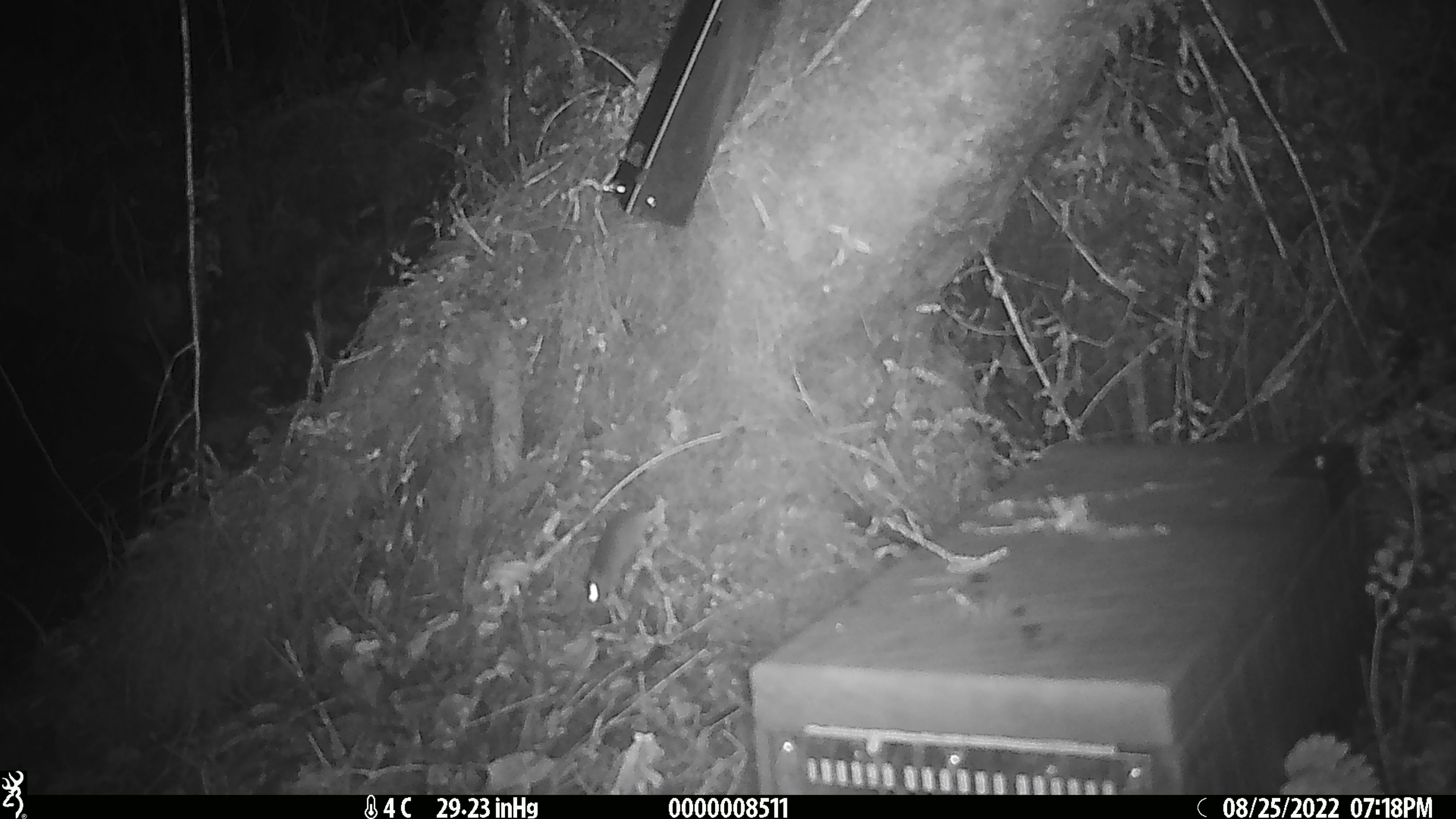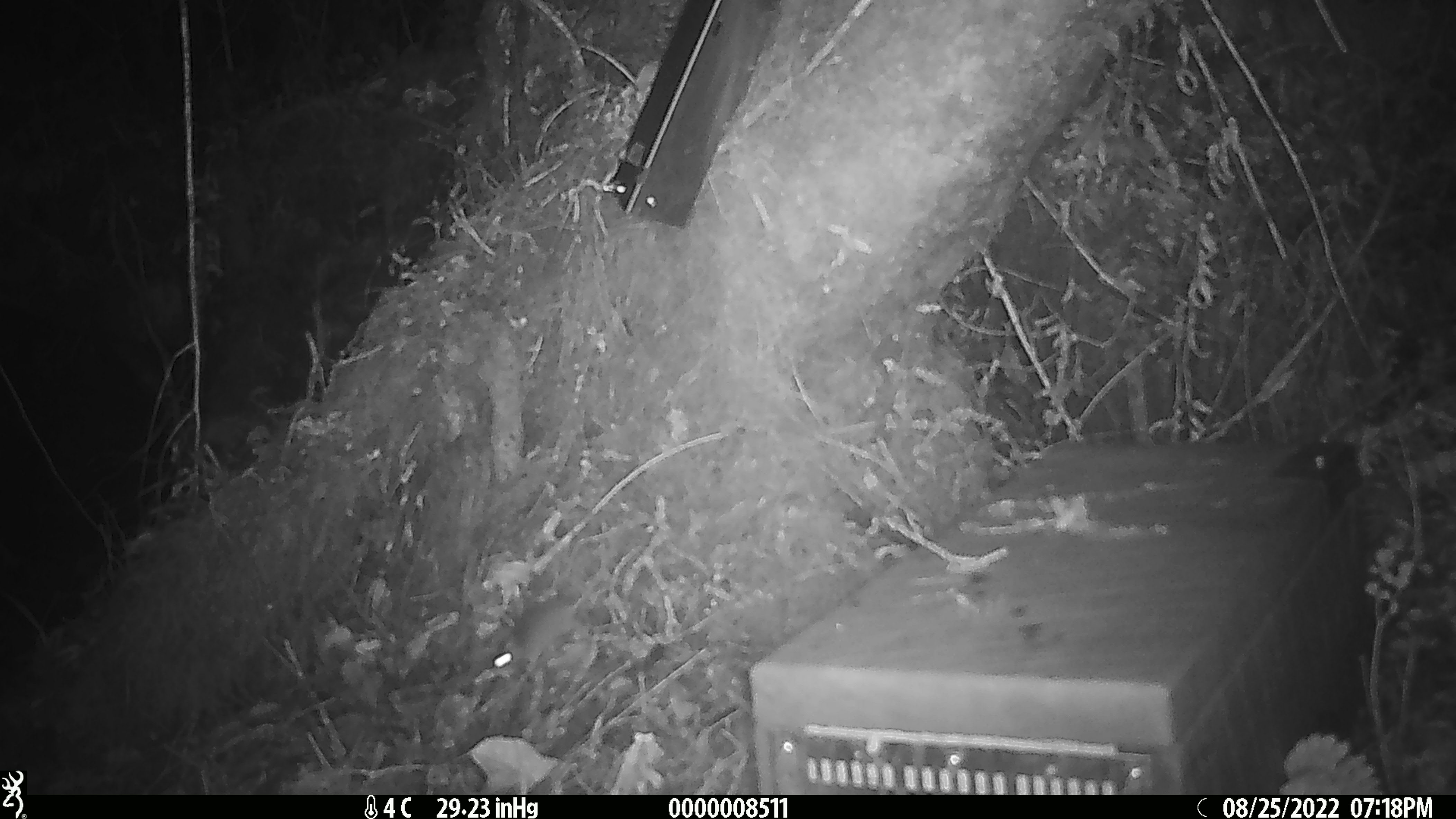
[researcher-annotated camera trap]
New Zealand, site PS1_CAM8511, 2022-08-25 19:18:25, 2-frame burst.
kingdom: Animalia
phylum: Chordata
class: Mammalia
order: Rodentia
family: Muridae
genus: Mus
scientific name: Mus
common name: mouse